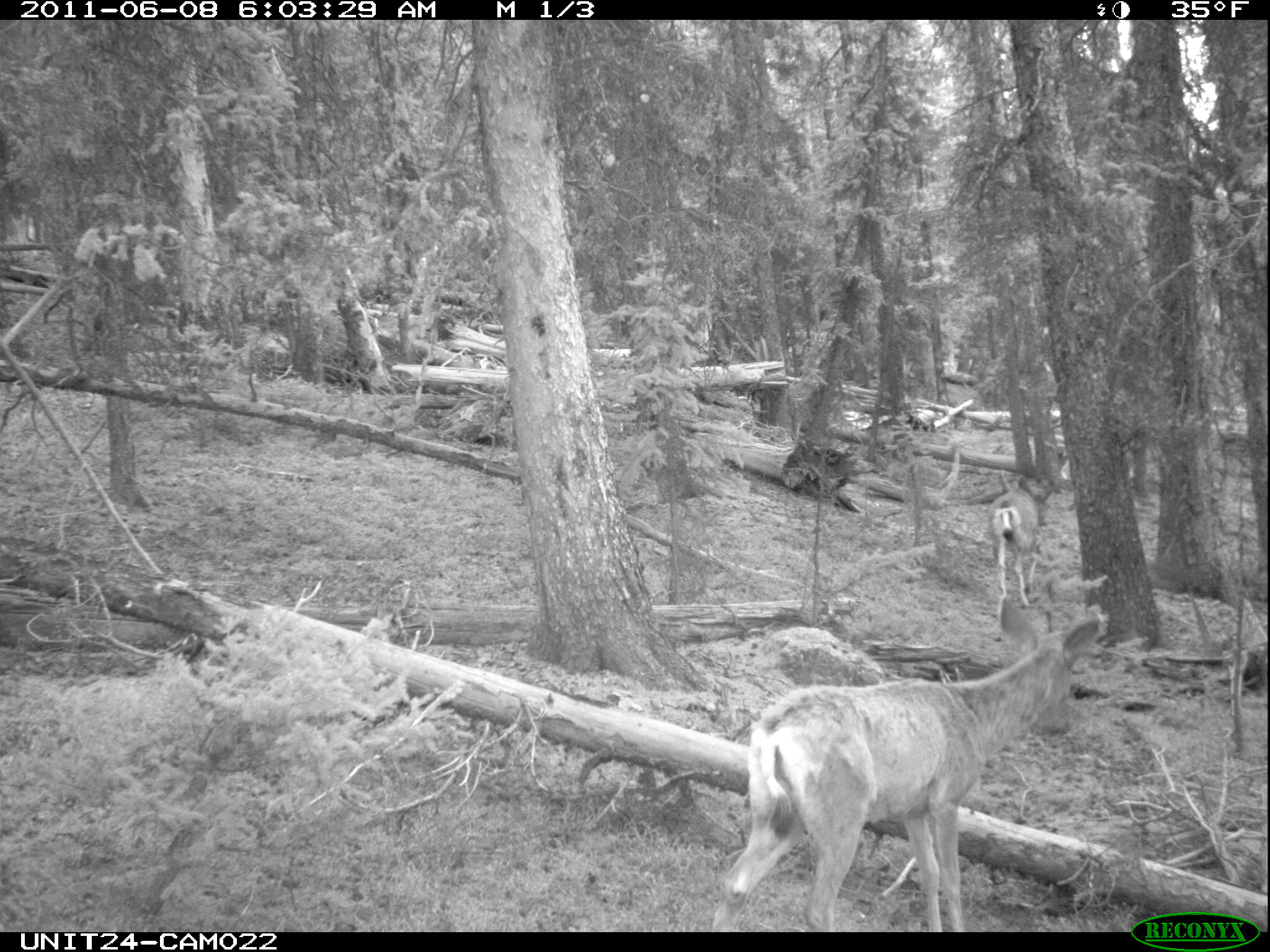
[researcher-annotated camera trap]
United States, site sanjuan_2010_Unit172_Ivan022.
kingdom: Animalia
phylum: Chordata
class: Mammalia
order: Artiodactyla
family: Cervidae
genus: Odocoileus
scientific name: Odocoileus hemionus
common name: mule deer